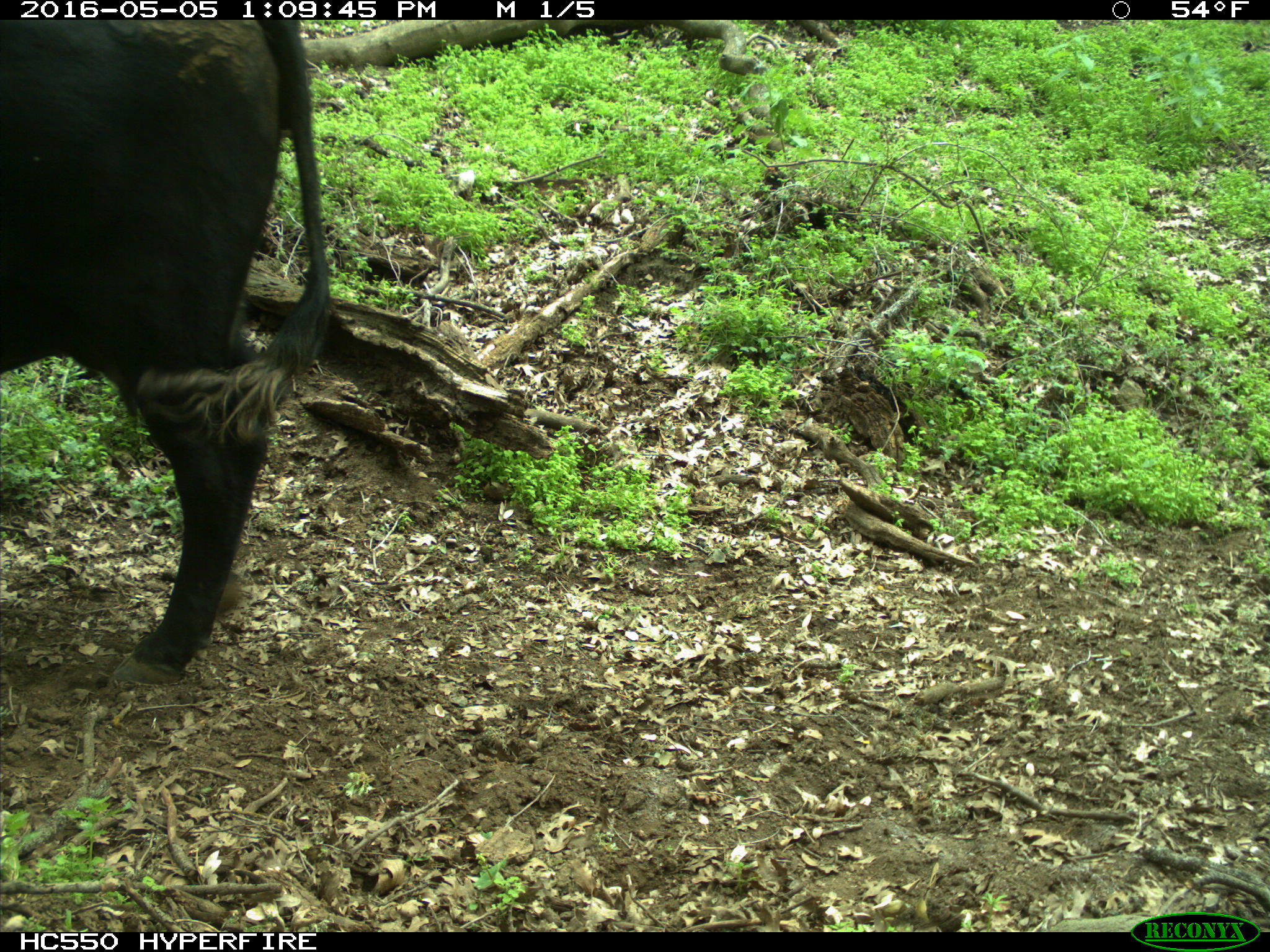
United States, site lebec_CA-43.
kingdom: Animalia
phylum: Chordata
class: Mammalia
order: Artiodactyla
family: Bovidae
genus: Bos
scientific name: Bos taurus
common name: domestic cow